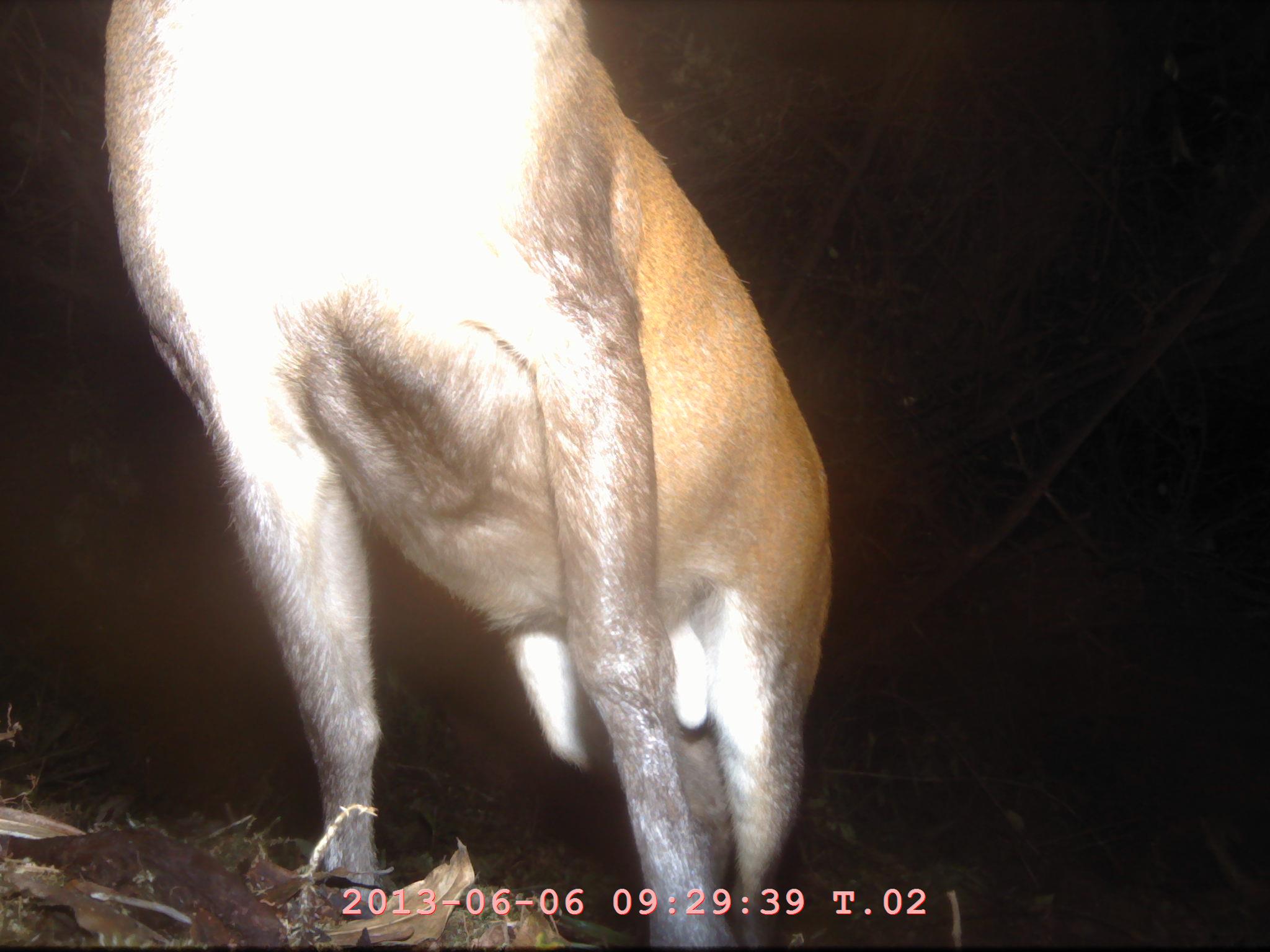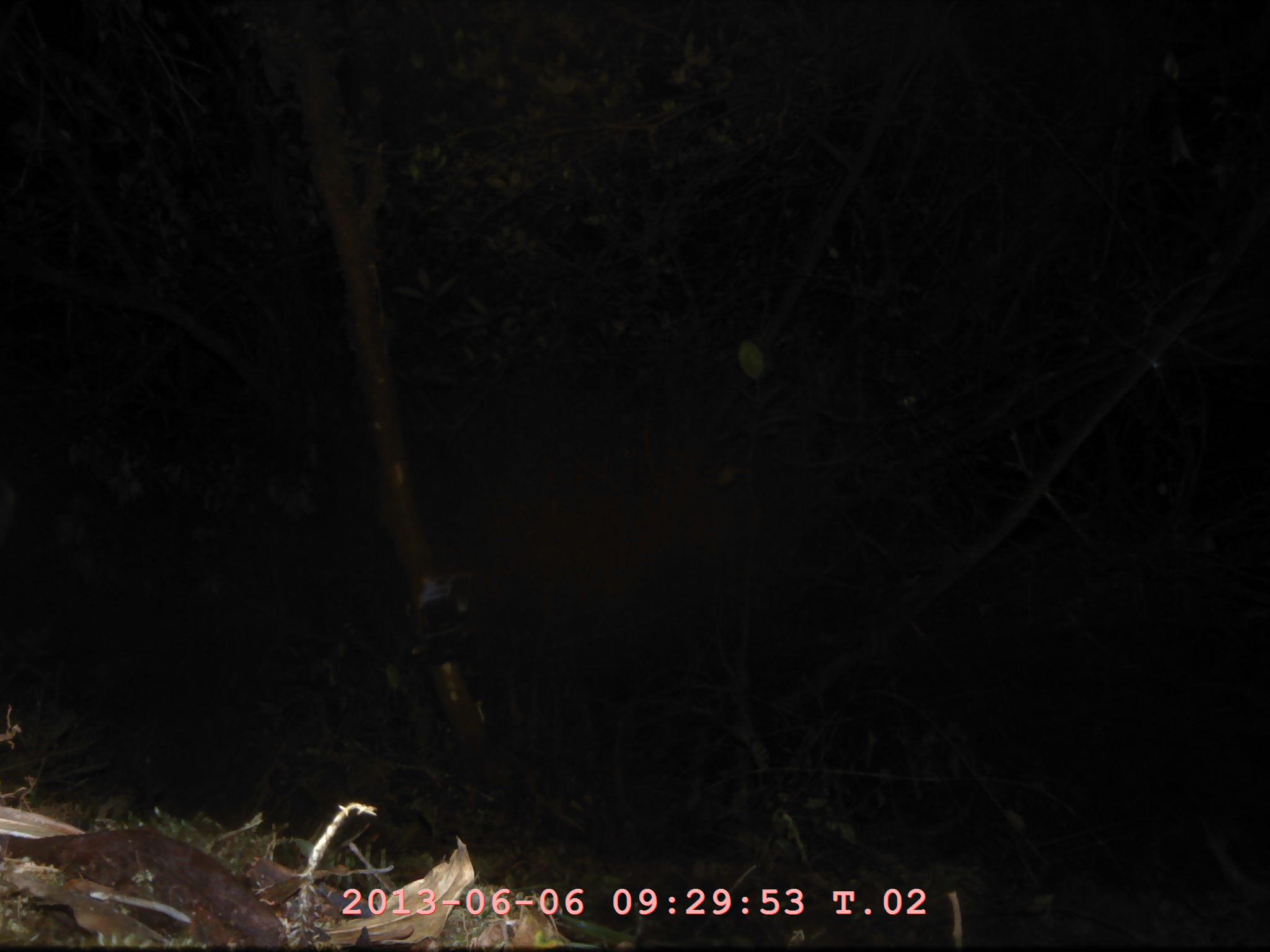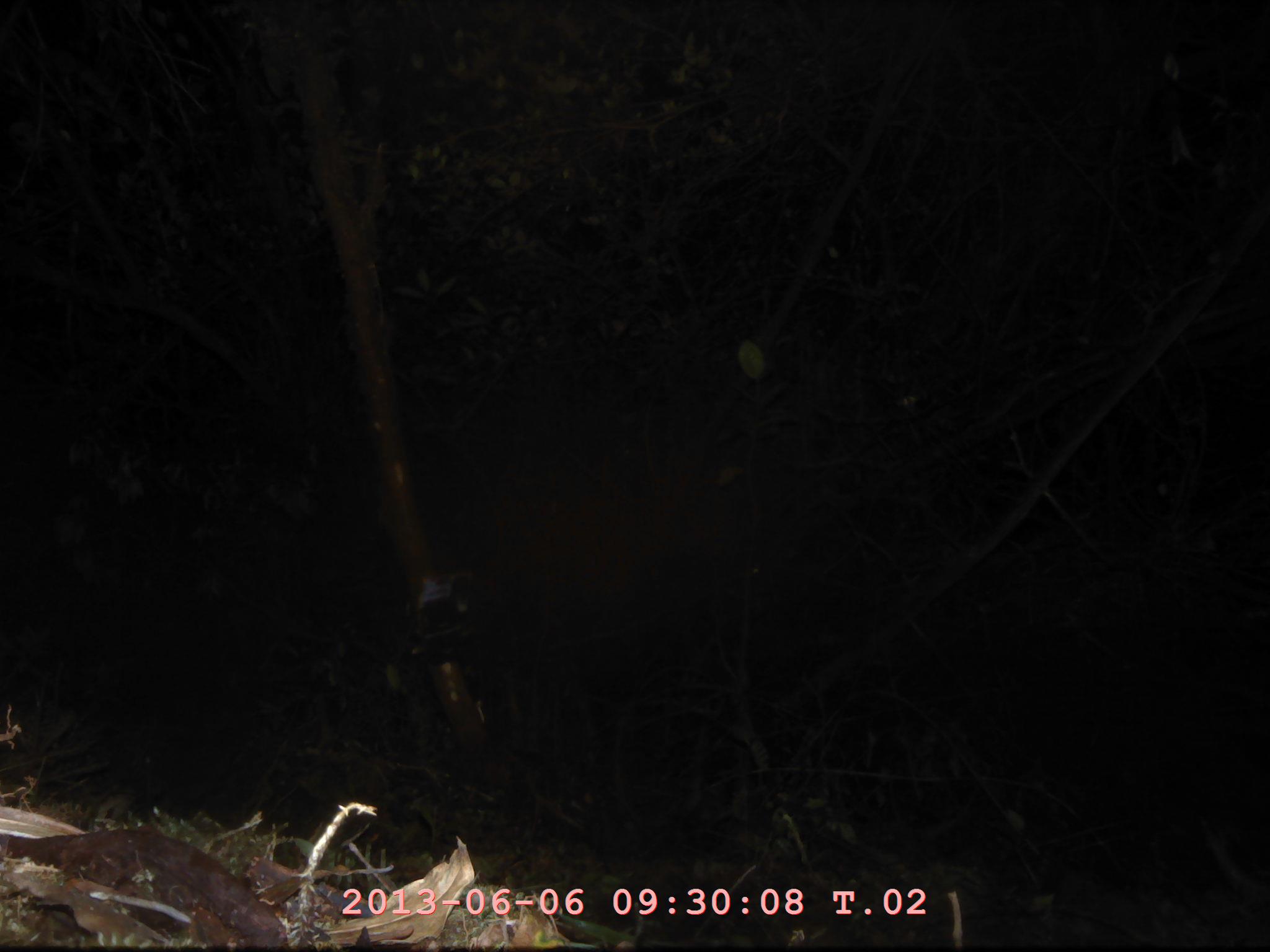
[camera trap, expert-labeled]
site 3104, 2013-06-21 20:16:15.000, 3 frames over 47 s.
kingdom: Animalia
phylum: Chordata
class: Mammalia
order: Artiodactyla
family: Cervidae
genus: Muntiacus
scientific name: Muntiacus muntjak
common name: southern red muntjac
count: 1